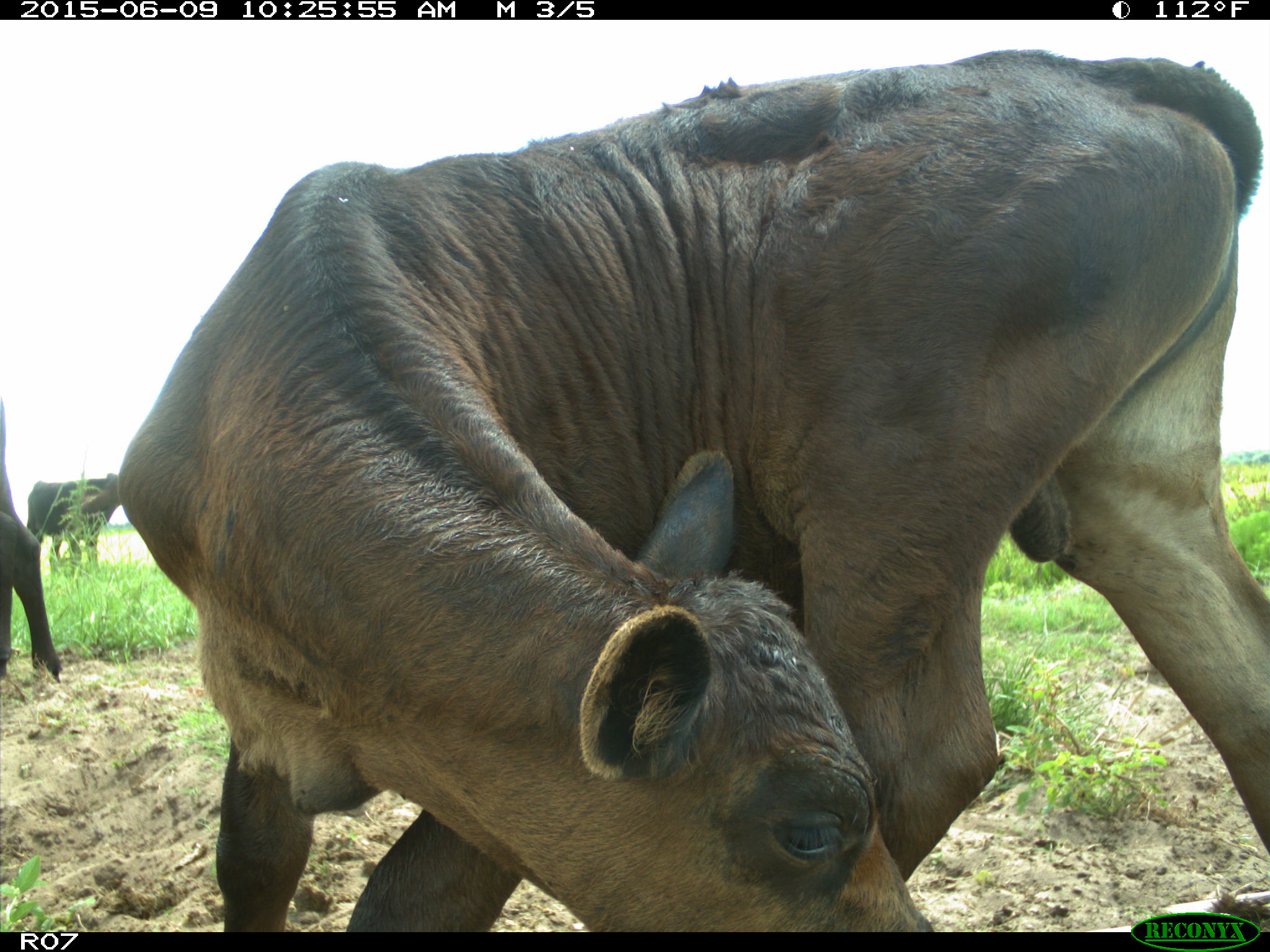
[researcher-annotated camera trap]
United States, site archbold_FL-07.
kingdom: Animalia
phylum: Chordata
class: Mammalia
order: Artiodactyla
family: Bovidae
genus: Bos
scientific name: Bos taurus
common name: domestic cow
Bos taurus (domestic cow).